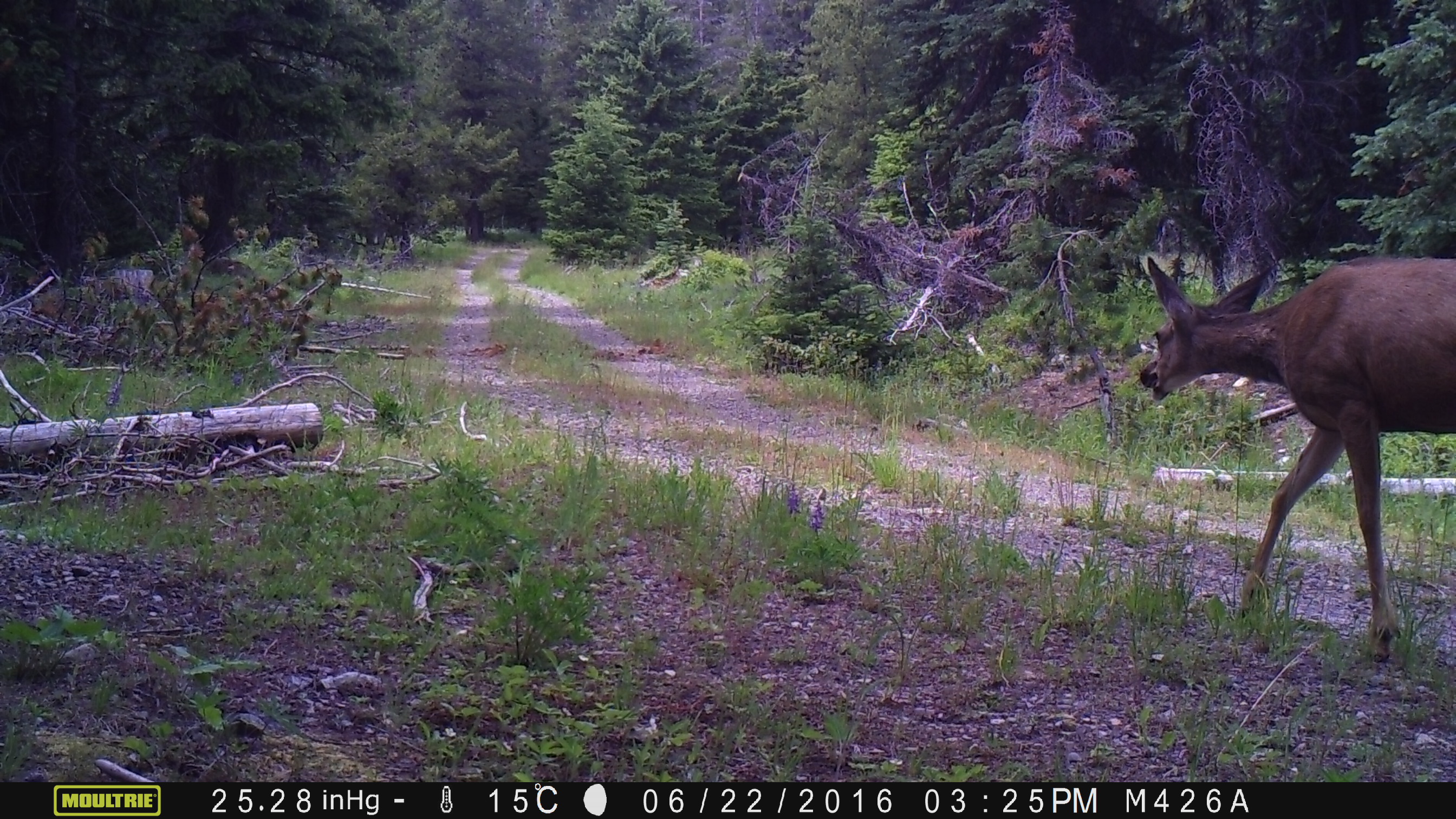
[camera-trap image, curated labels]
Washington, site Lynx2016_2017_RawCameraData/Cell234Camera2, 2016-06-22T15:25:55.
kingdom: Animalia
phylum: Chordata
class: Mammalia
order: Artiodactyla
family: Cervidae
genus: Odocoileus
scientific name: Odocoileus hemionus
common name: mule deer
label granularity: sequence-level